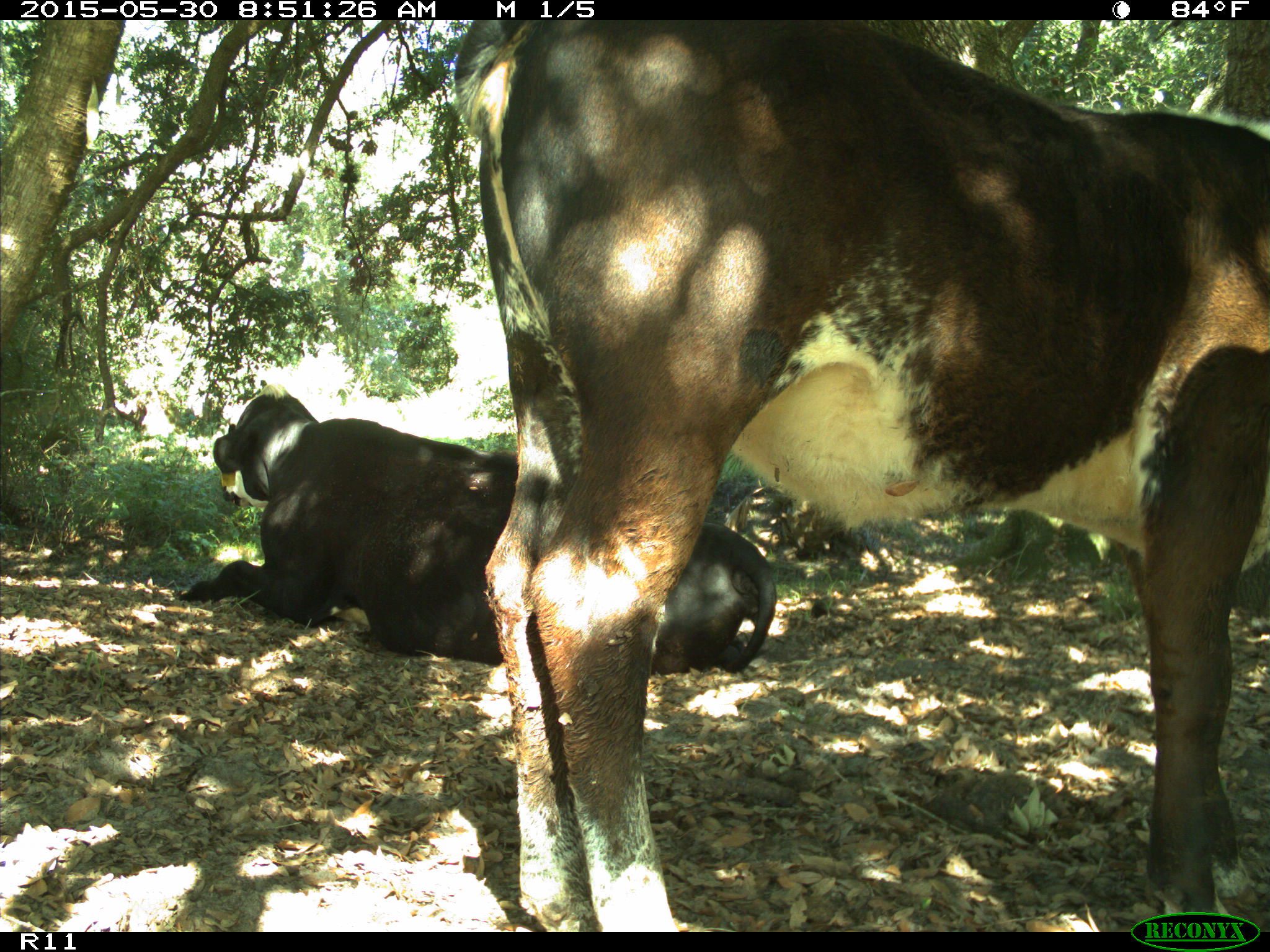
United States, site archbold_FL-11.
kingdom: Animalia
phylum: Chordata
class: Mammalia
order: Artiodactyla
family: Bovidae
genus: Bos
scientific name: Bos taurus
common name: domestic cow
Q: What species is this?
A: Bos taurus (domestic cow).